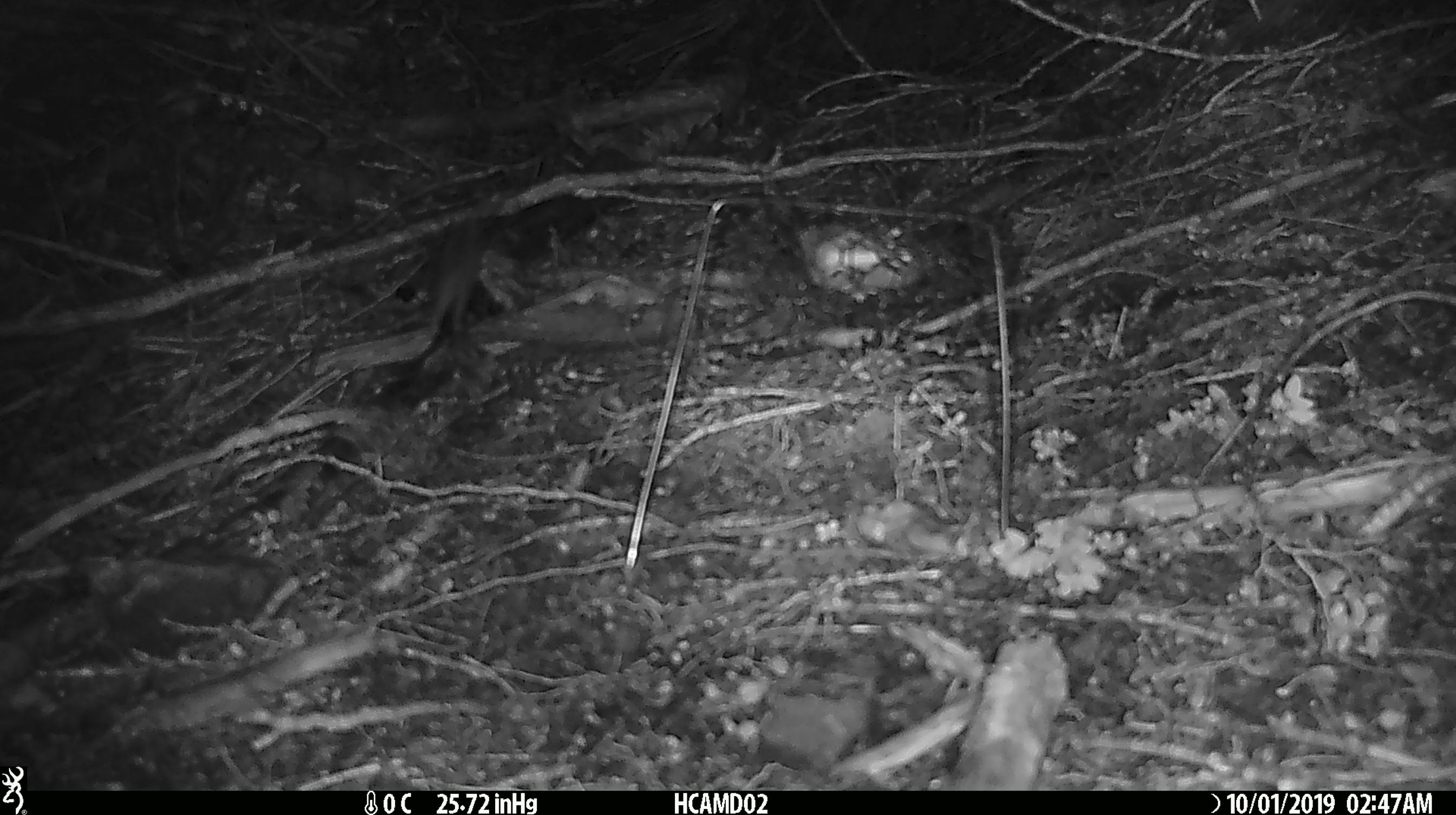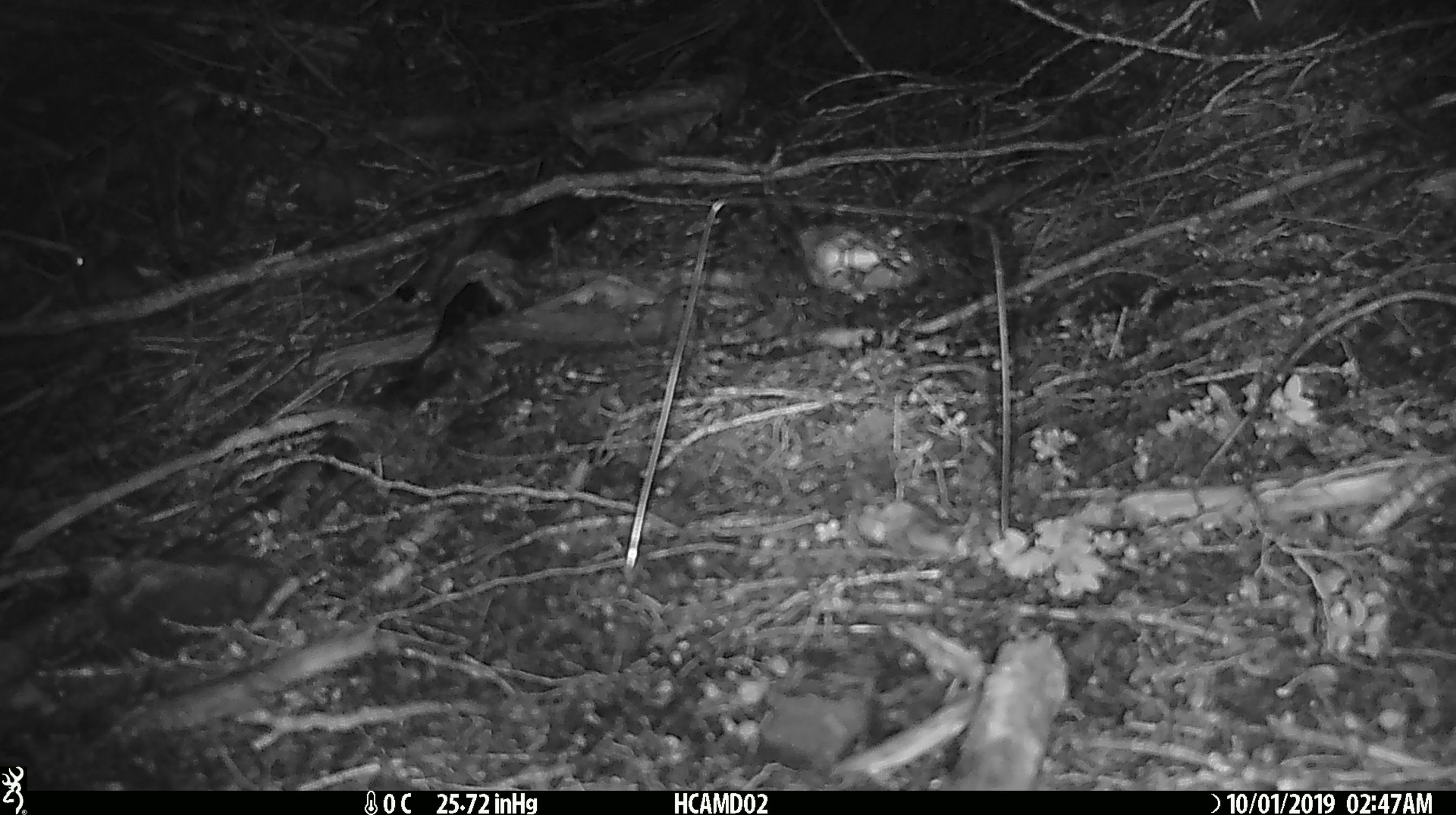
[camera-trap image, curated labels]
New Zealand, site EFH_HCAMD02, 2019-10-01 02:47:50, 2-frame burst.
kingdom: Animalia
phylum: Chordata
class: Mammalia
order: Rodentia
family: Muridae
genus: Mus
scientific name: Mus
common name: mouse